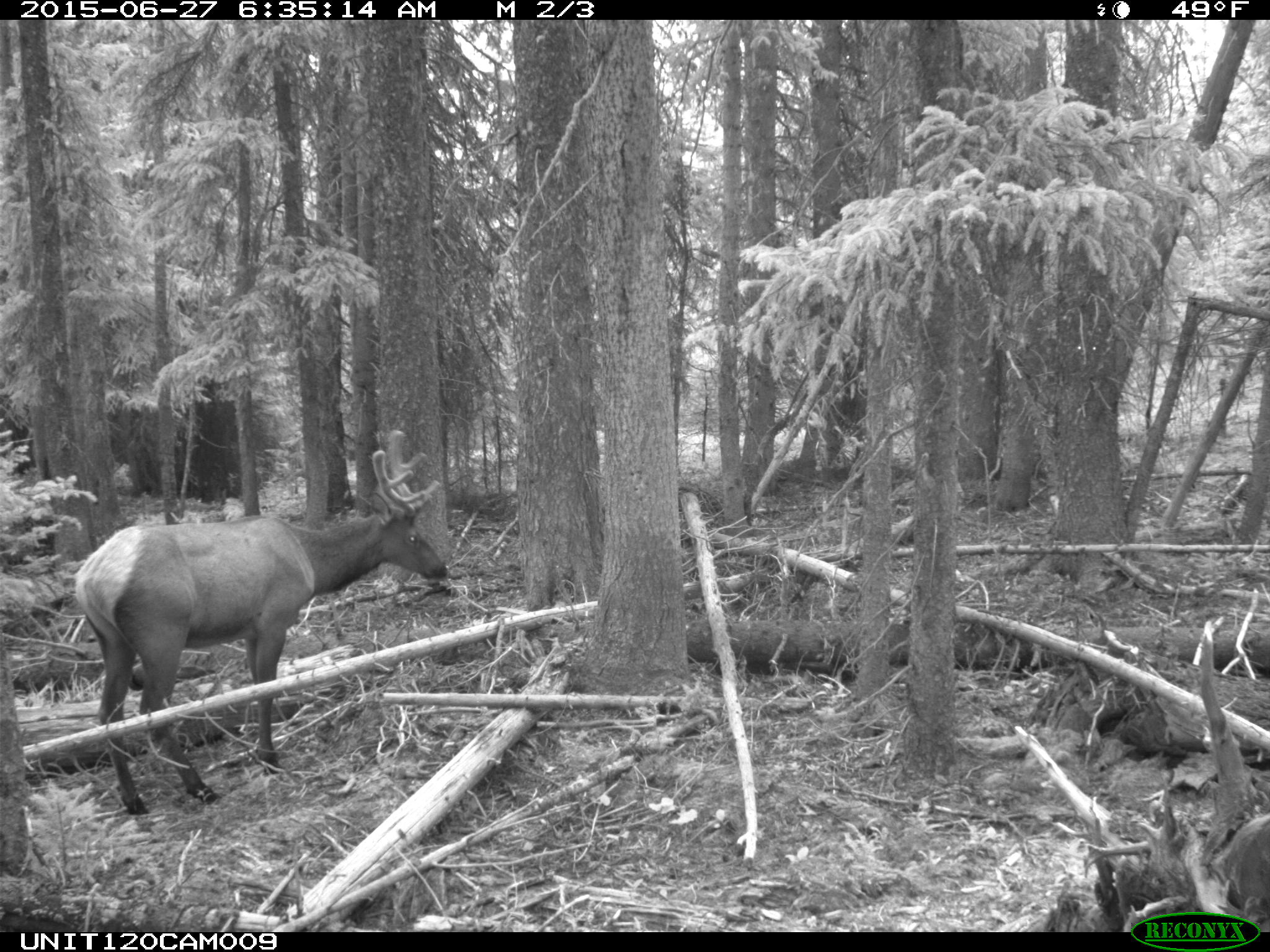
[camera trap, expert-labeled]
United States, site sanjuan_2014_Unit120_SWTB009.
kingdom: Animalia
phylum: Chordata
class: Mammalia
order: Artiodactyla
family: Cervidae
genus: Cervus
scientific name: Cervus elaphus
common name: red deer